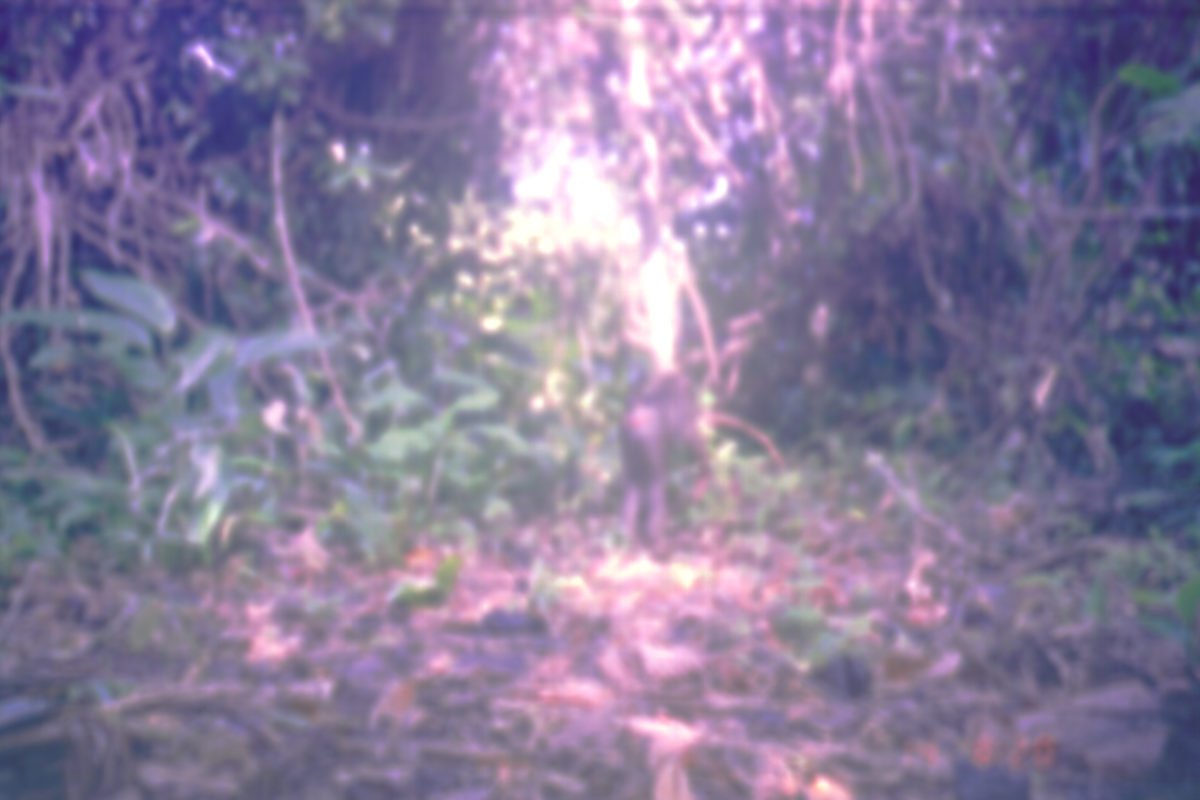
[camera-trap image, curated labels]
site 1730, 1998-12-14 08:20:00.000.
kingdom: Animalia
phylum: Chordata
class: Mammalia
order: Primates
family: Cercopithecidae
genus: Macaca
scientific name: Macaca nemestrina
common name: southern pig-tailed macaque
Macaca nemestrina (southern pig-tailed macaque), count 1.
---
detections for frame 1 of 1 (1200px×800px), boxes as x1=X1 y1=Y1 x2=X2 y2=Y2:
macaca nemestrina: x1=614 y1=364 x2=723 y2=561